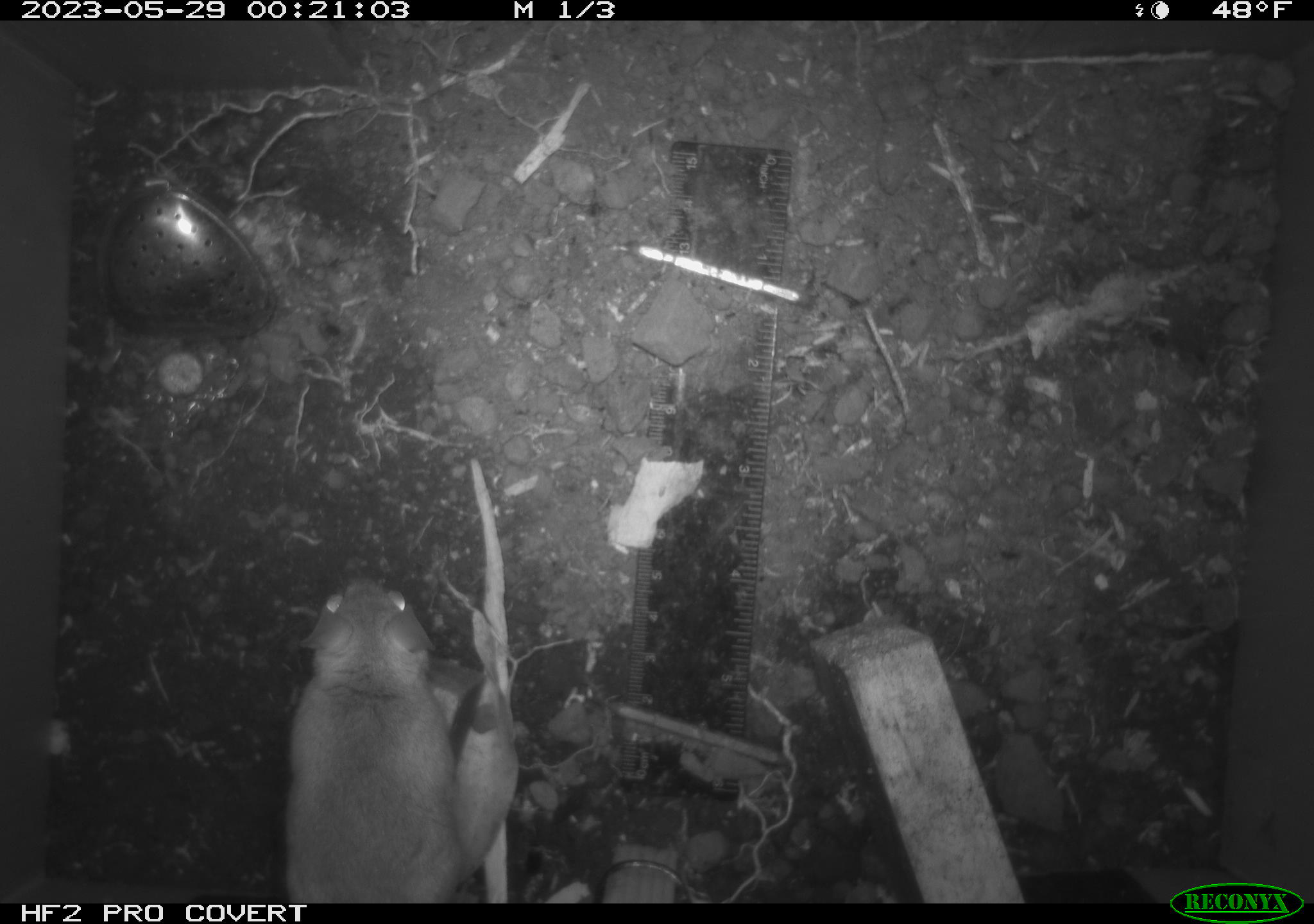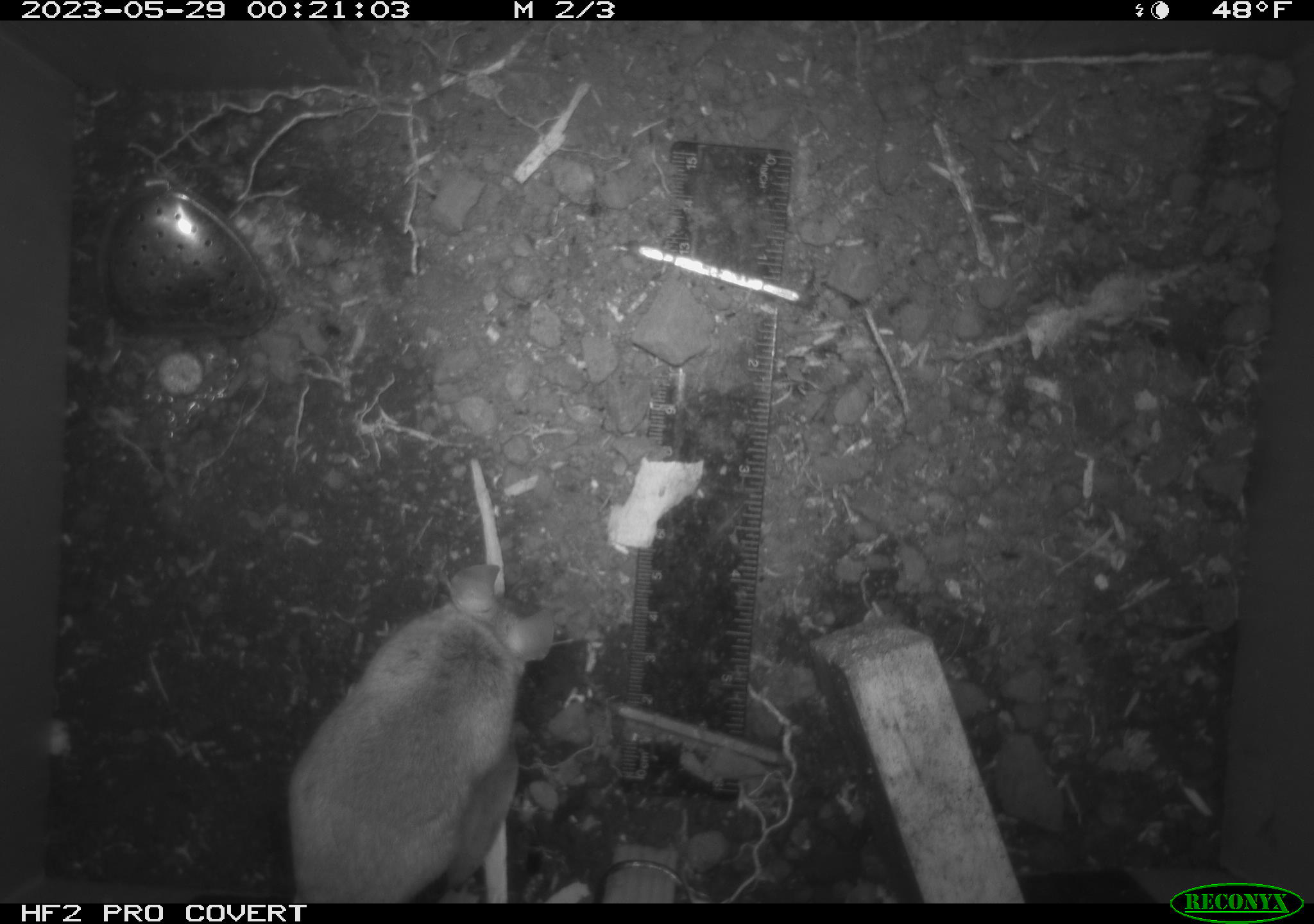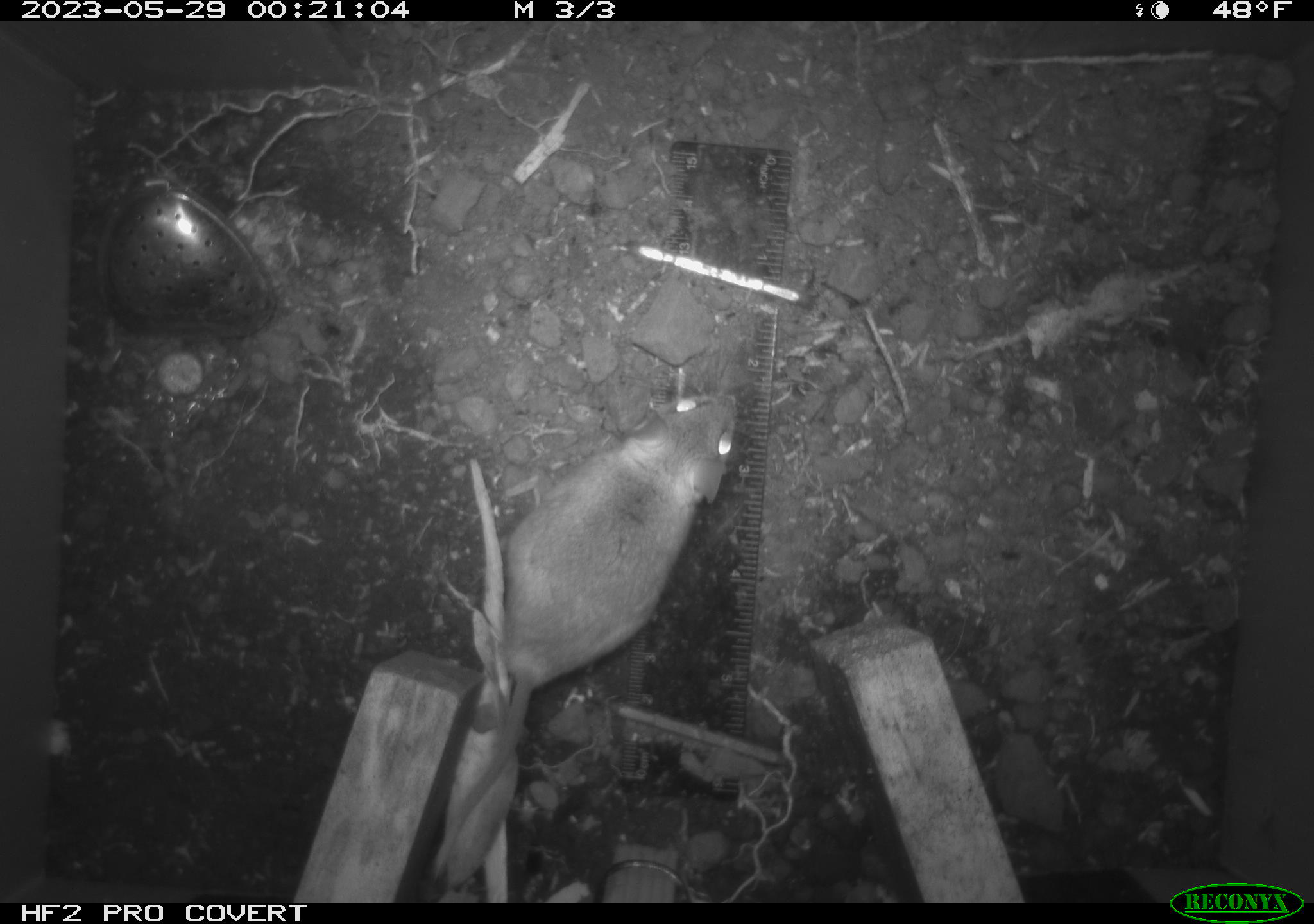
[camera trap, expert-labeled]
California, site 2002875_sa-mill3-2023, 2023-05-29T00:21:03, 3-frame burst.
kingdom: Animalia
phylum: Chordata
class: Mammalia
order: Rodentia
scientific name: Rodentia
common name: mouse species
Mouse species (Rodentia).